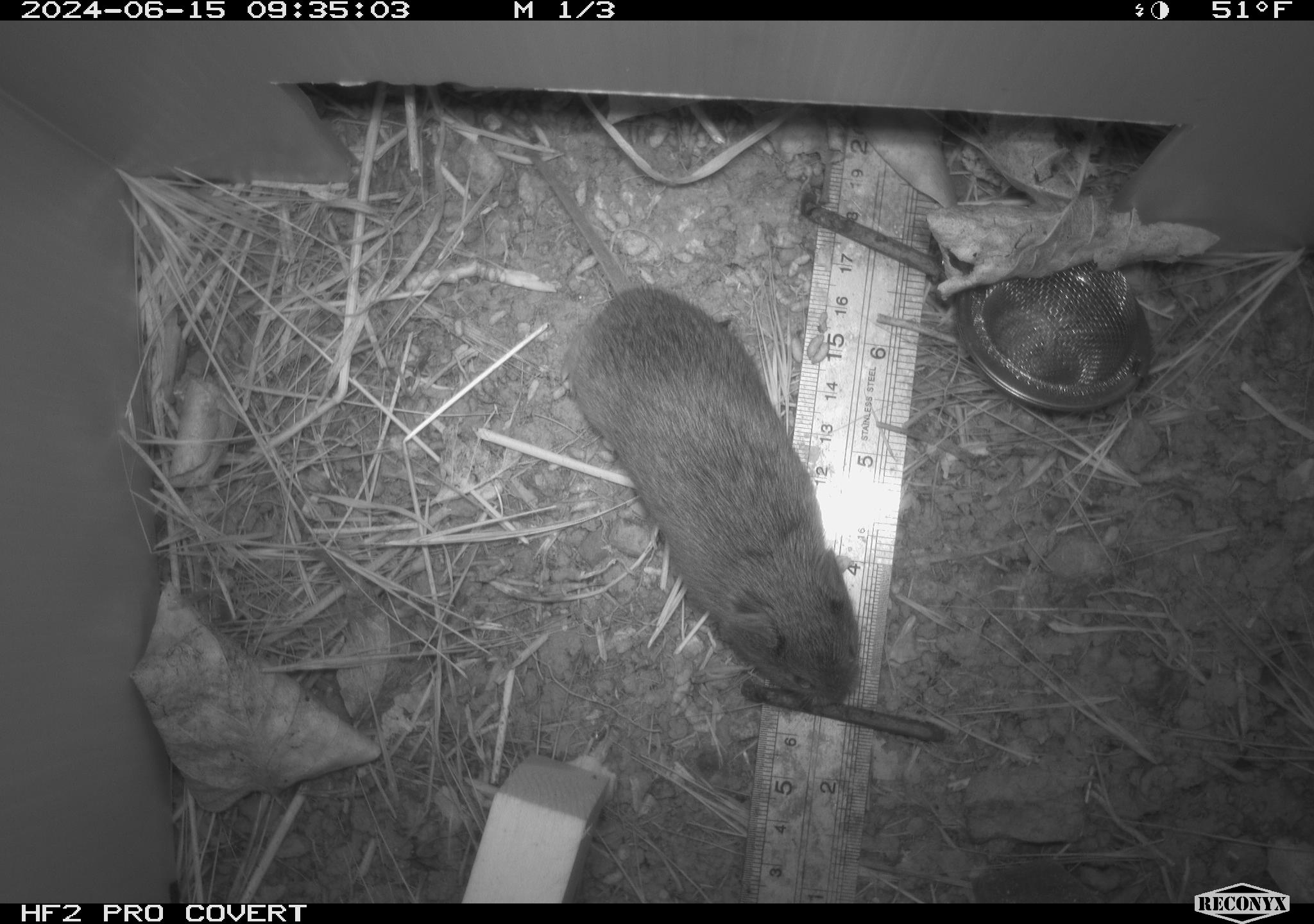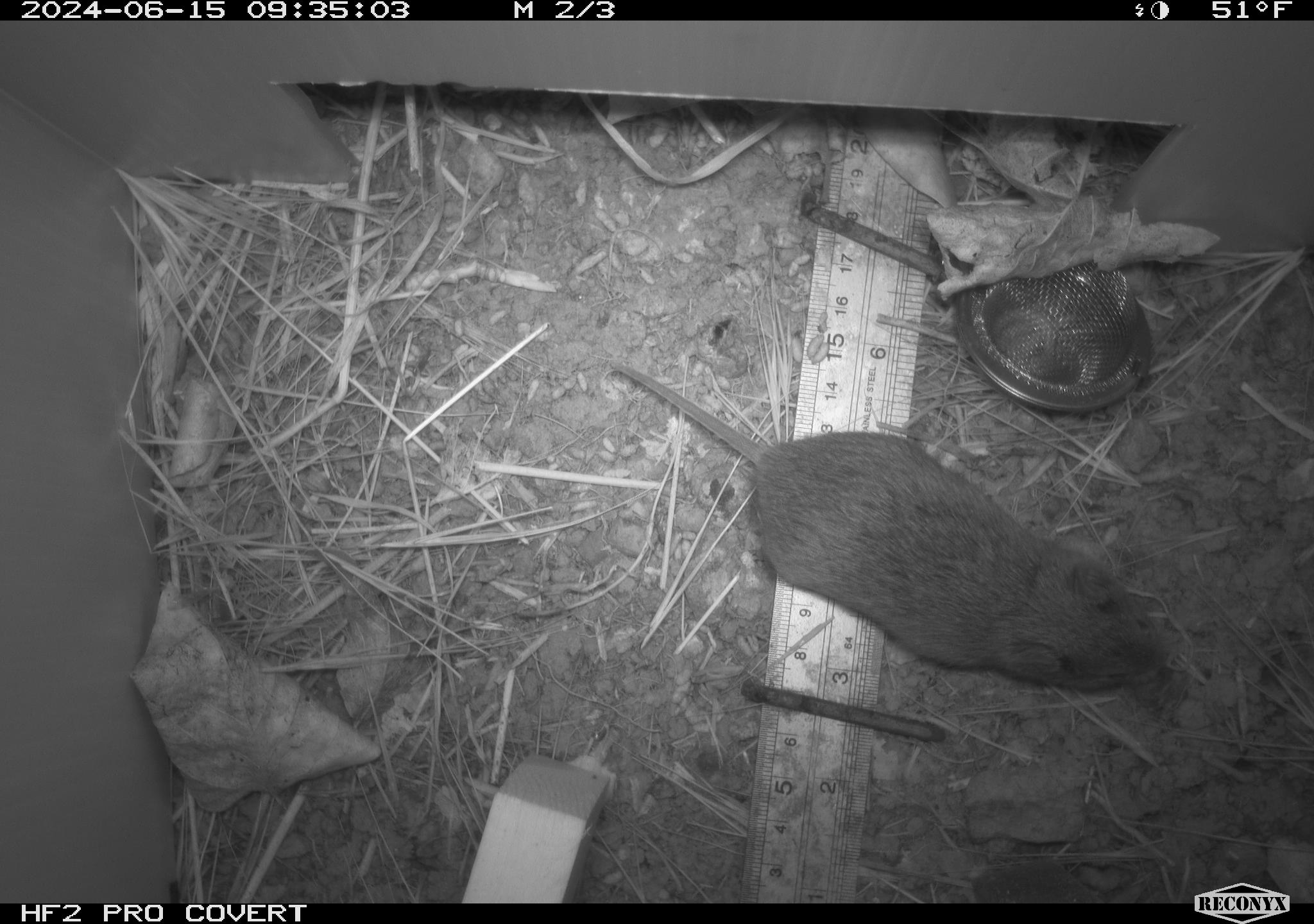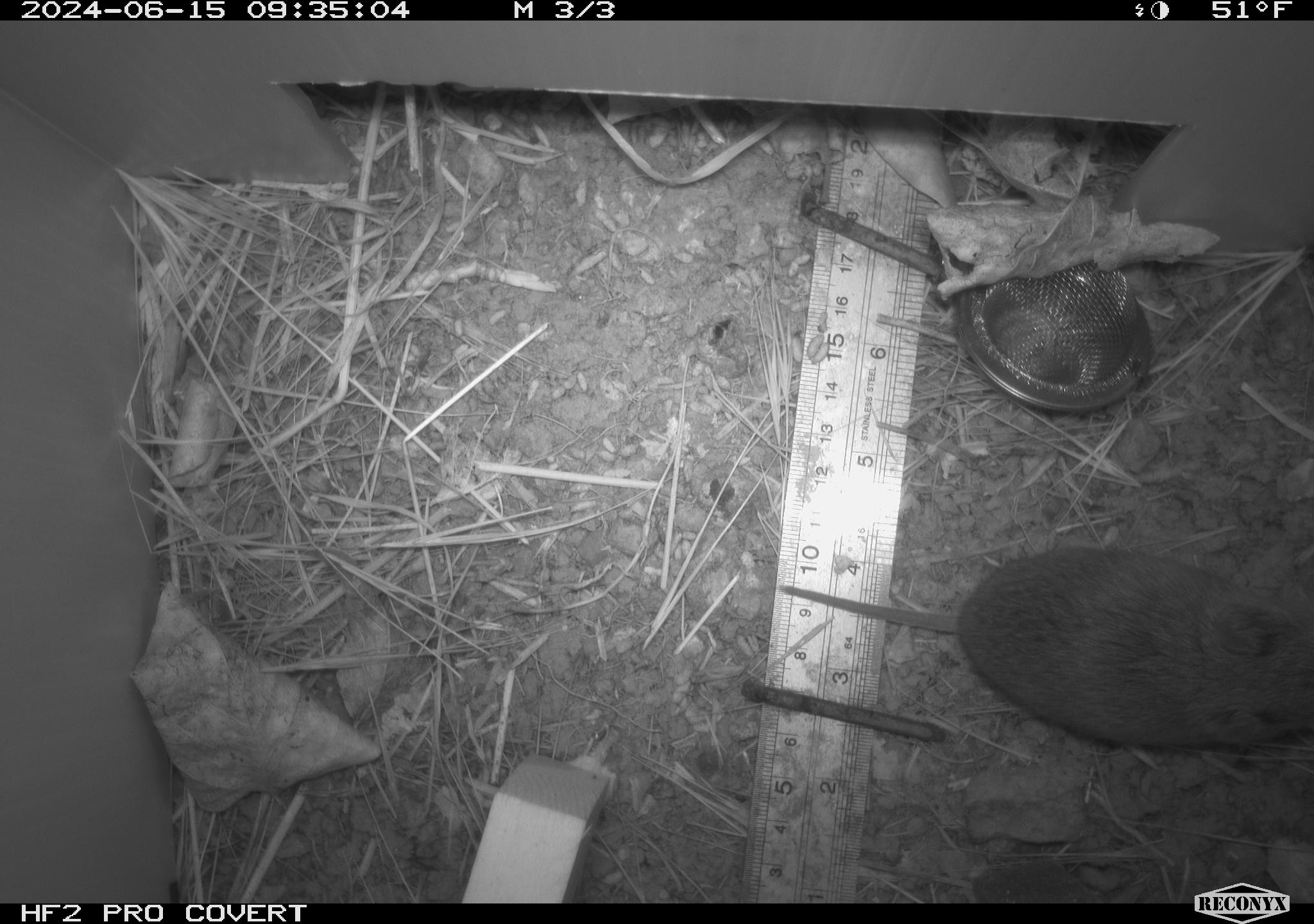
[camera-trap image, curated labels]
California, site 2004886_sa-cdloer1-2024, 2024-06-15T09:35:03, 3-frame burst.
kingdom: Animalia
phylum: Chordata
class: Mammalia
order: Rodentia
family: Cricetidae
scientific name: Arvicolinae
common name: voles, lemmings, and muskrats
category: arvicolinae subfamily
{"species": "arvicolinae subfamily (voles, lemmings, and muskrats) (Arvicolinae)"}